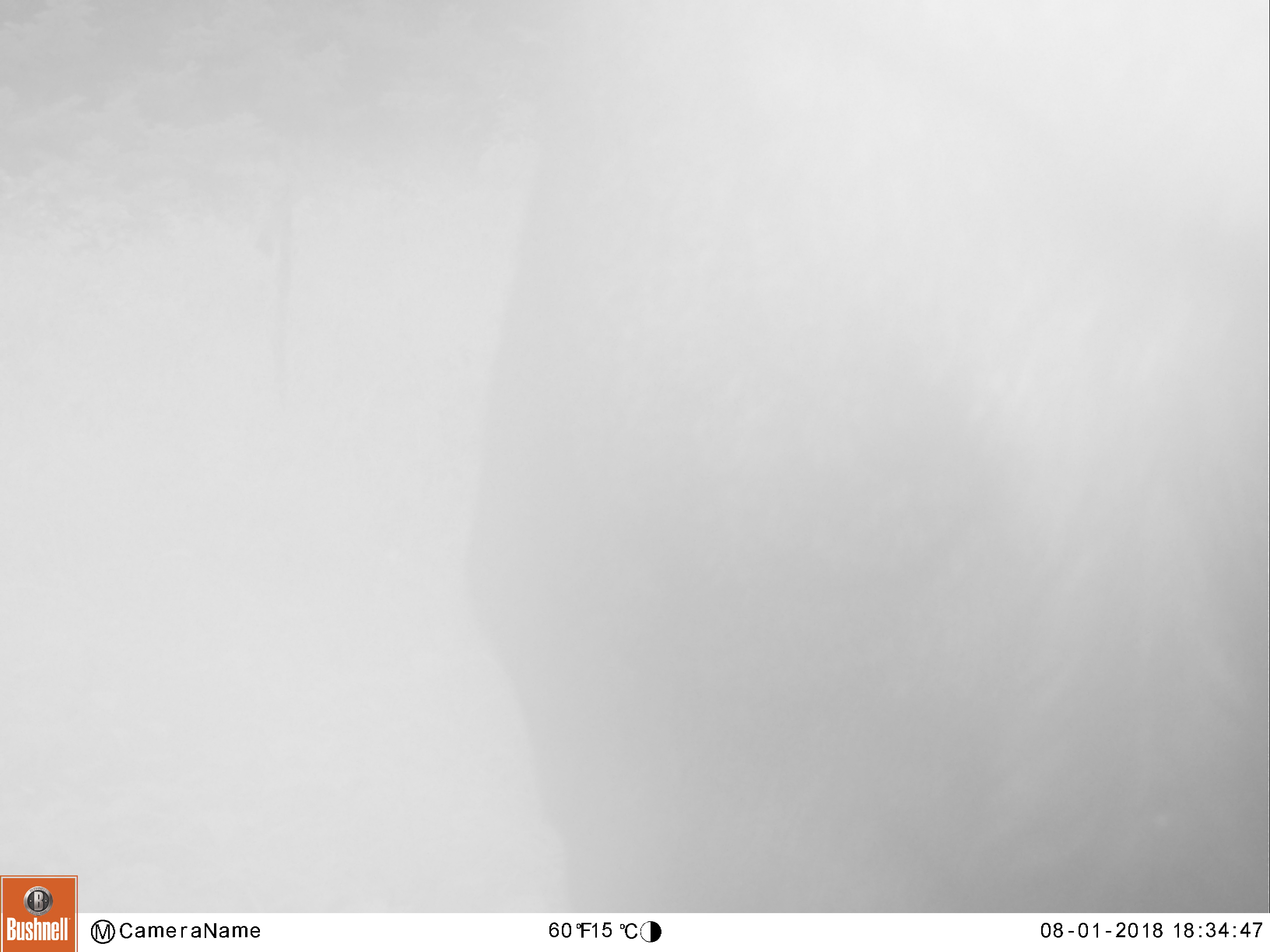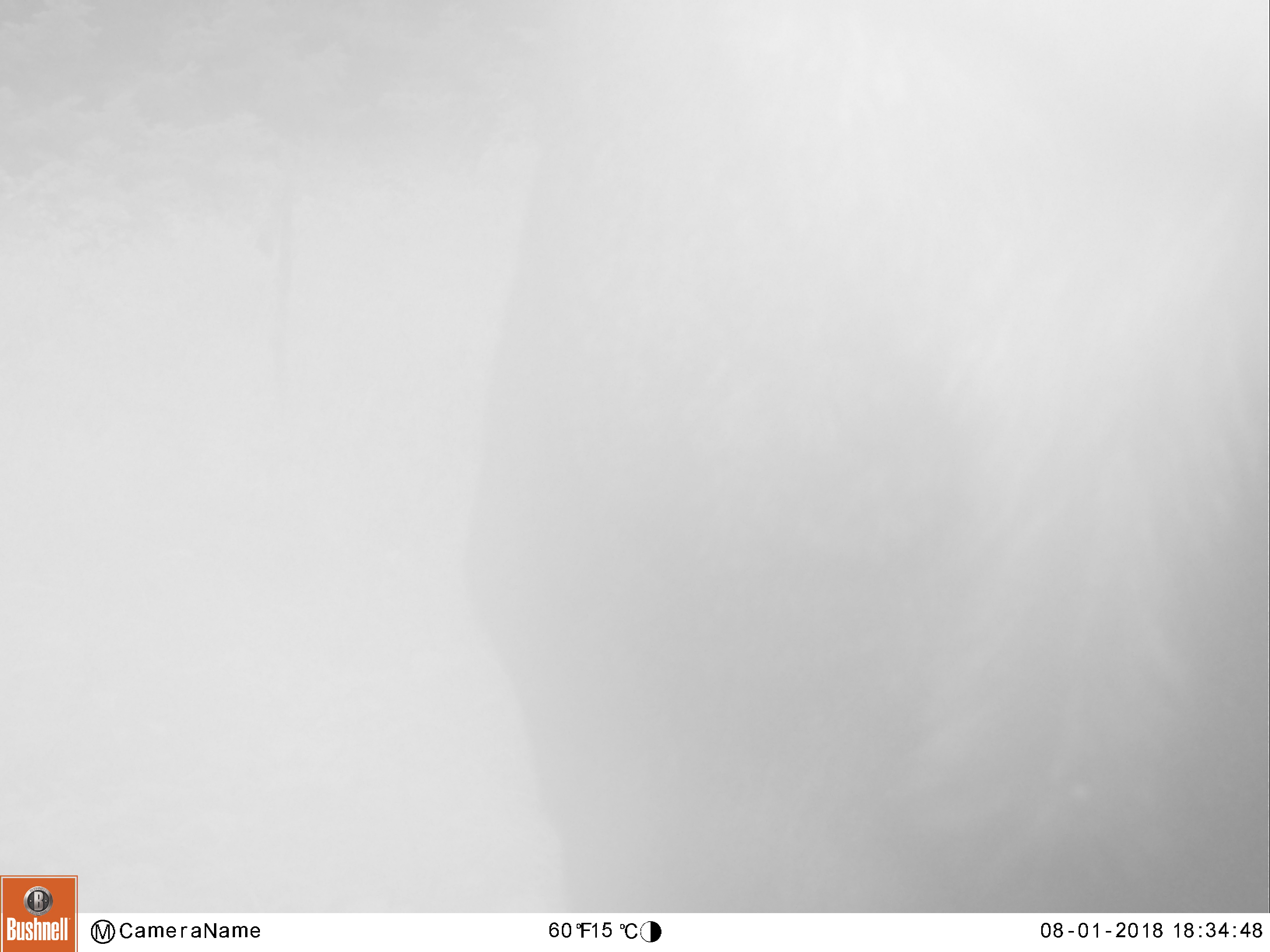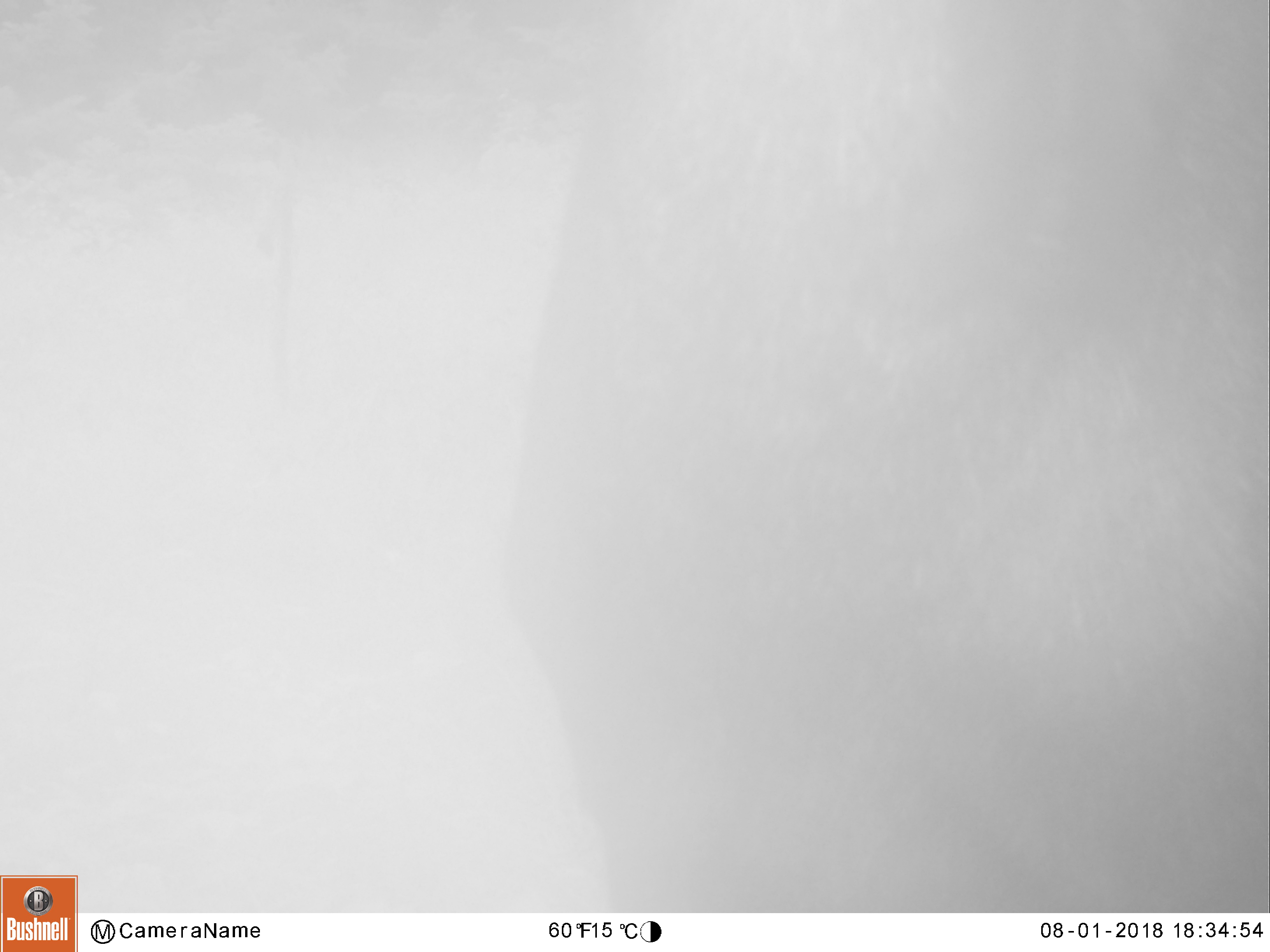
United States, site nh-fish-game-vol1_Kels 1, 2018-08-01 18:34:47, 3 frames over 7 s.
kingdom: Animalia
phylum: Chordata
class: Mammalia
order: Artiodactyla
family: Cervidae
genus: Alces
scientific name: Alces alces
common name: moose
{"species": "moose (Alces alces)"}